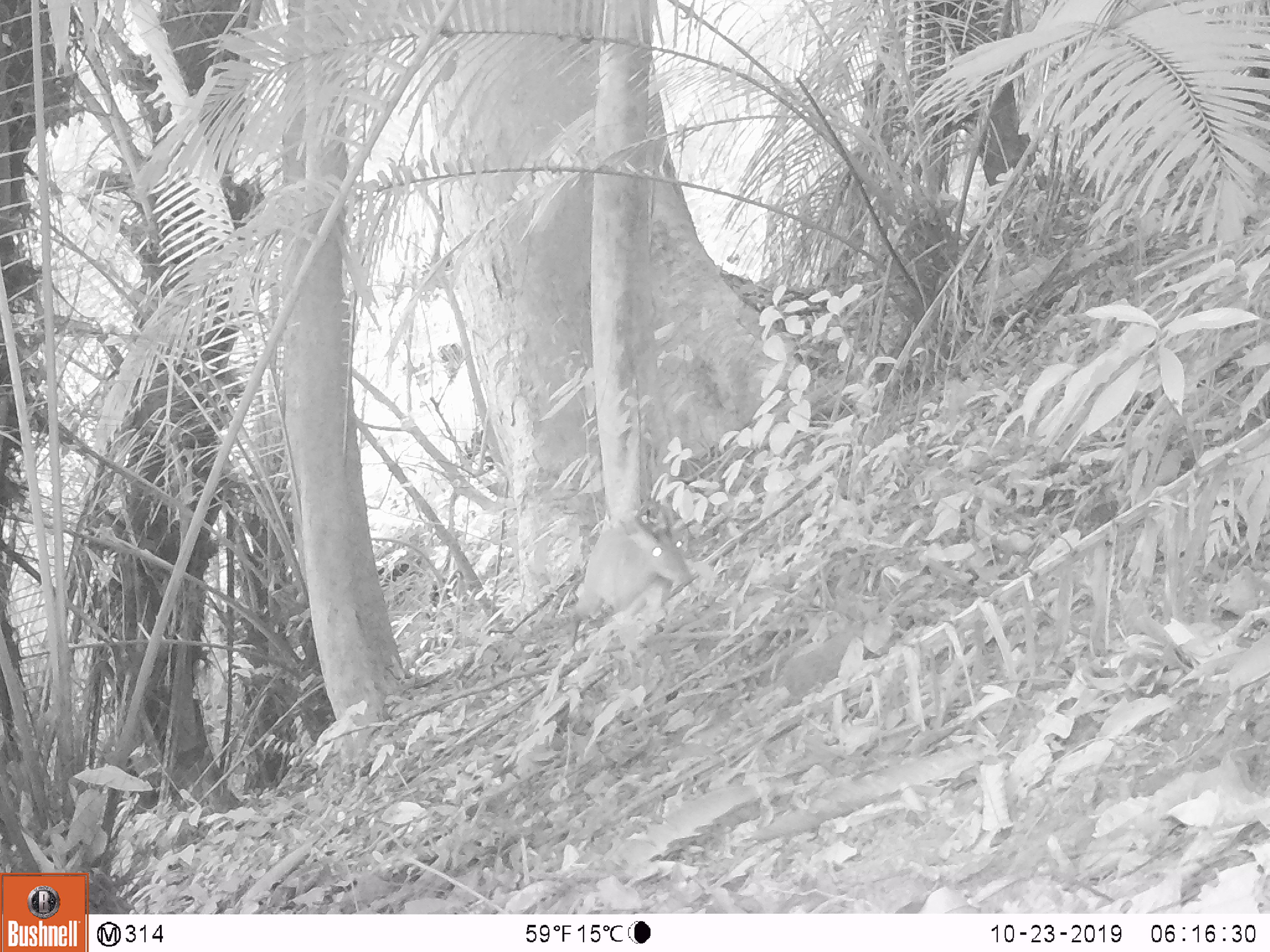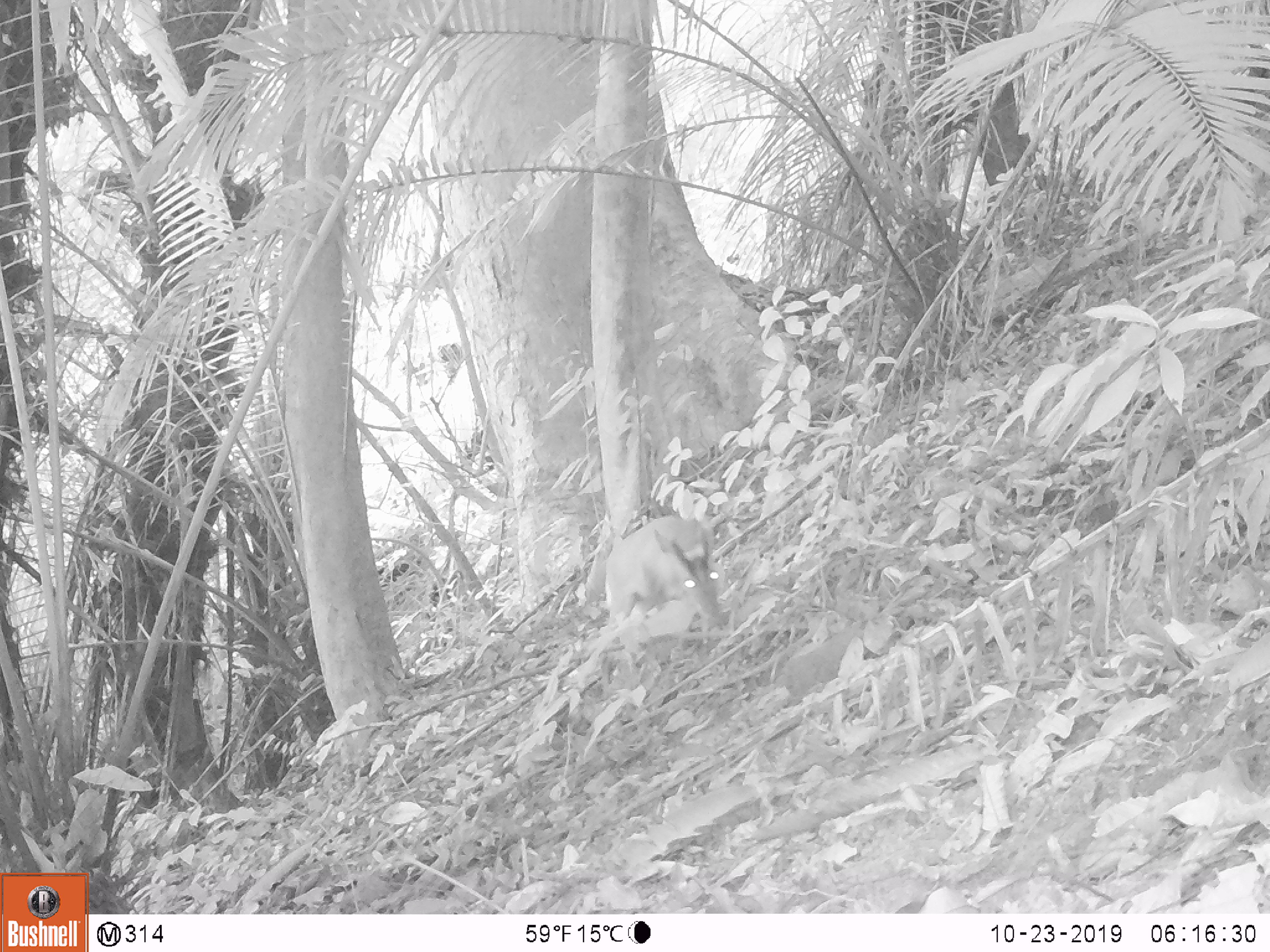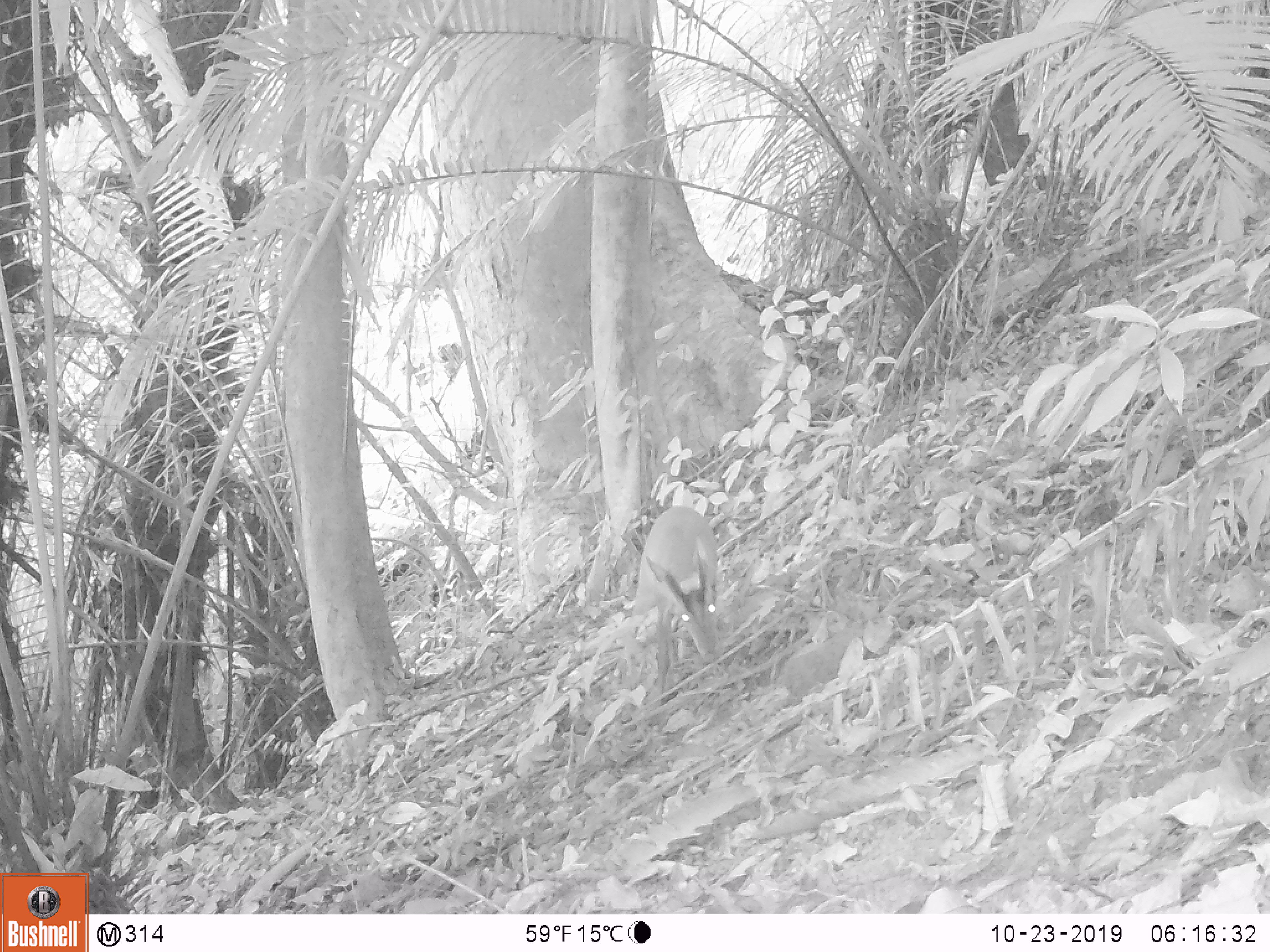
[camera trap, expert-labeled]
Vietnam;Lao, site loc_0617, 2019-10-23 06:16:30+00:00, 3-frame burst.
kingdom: Animalia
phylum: Chordata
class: Mammalia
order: Artiodactyla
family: Cervidae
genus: Muntiacus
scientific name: Muntiacus muntjak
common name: red muntjac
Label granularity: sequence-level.